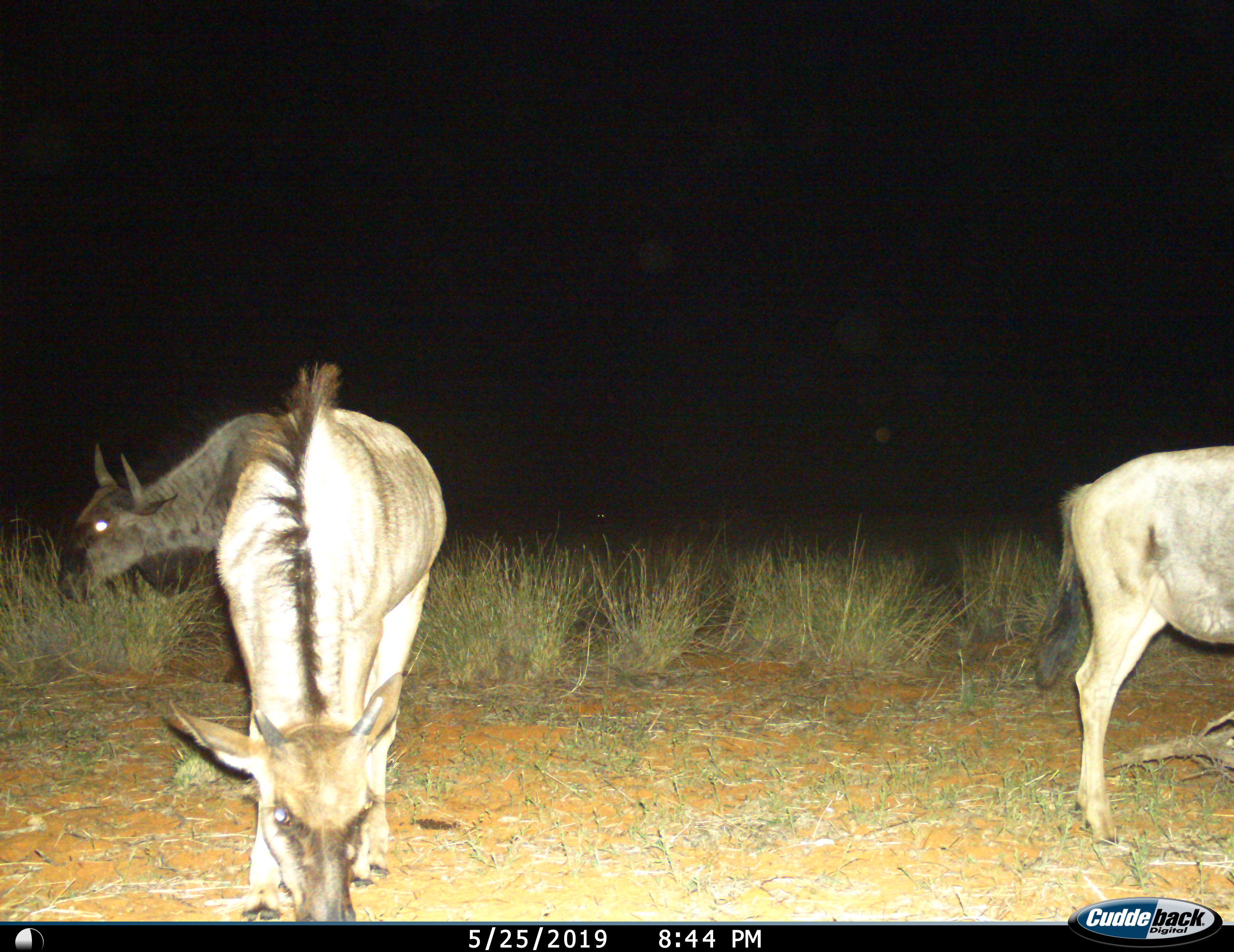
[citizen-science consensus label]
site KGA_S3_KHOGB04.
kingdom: Animalia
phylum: Chordata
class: Mammalia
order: Artiodactyla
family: Bovidae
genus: Connochaetes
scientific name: Connochaetes taurinus taurinus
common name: blue wildebeest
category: wildebeestblue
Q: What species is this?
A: Wildebeestblue (blue wildebeest) (Connochaetes taurinus taurinus).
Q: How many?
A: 3.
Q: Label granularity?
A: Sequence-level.